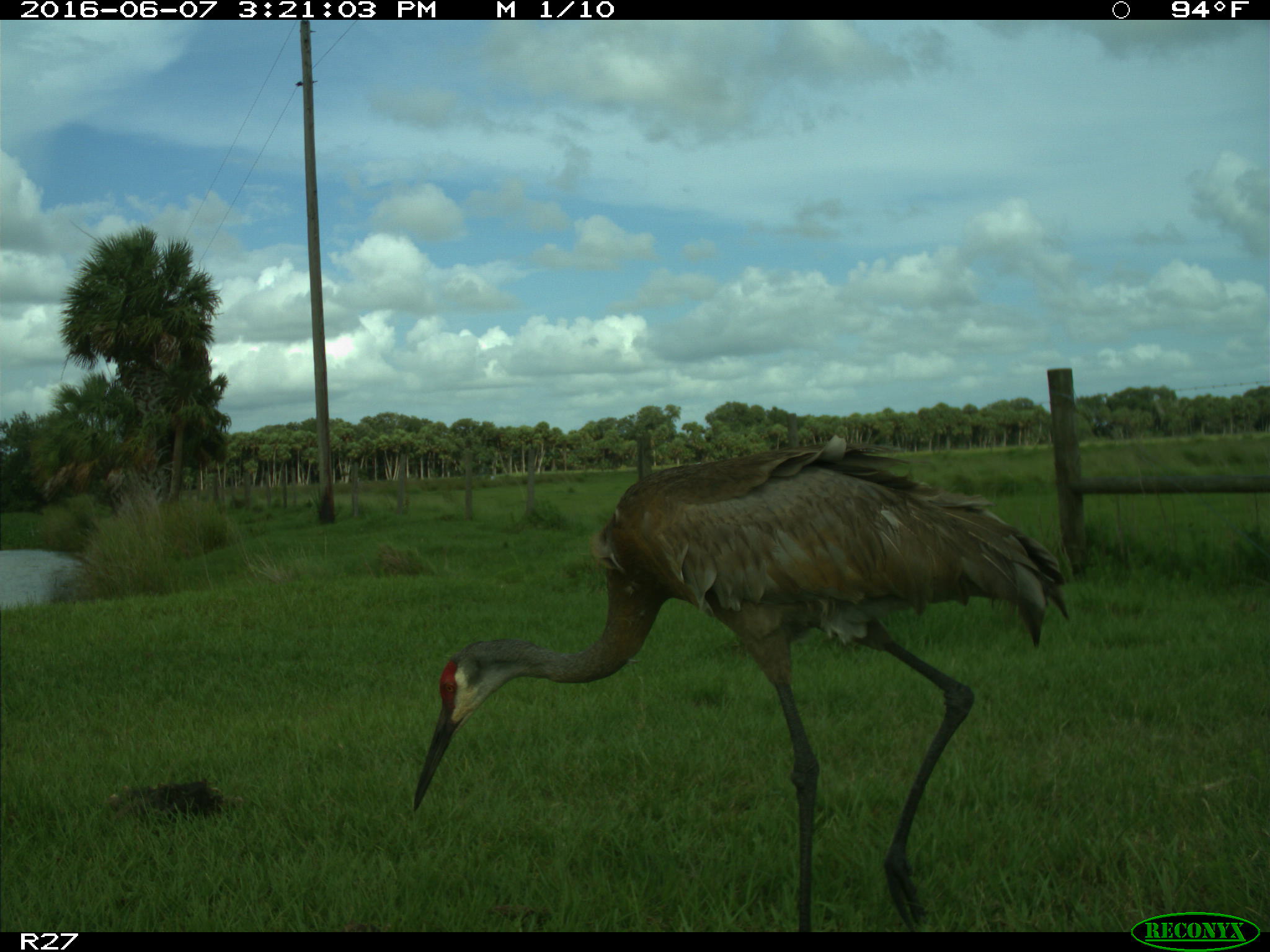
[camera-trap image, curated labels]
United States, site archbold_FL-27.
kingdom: Animalia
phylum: Chordata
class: Aves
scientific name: Aves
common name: birds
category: unidentified bird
Unidentified bird (birds) (Aves).